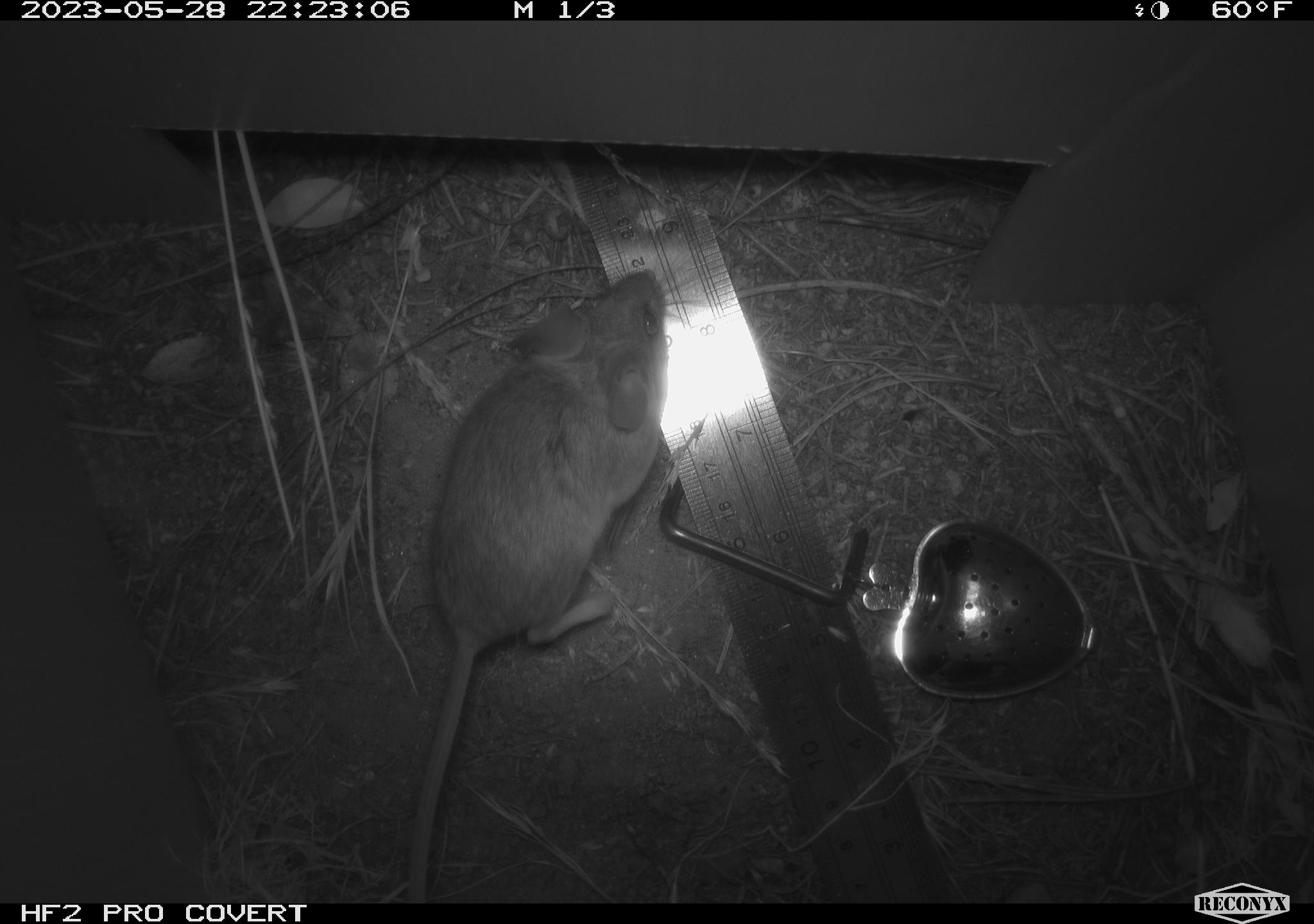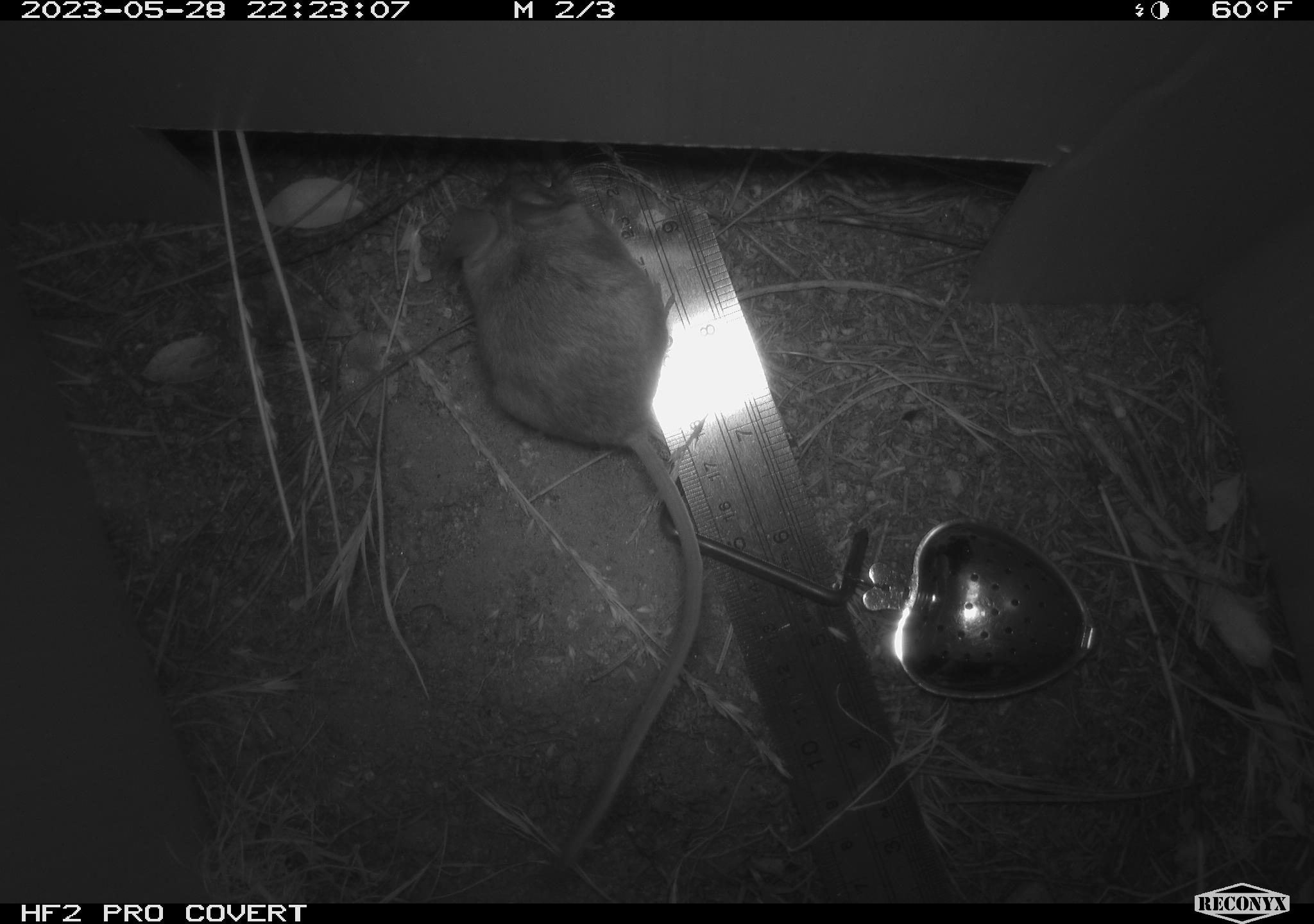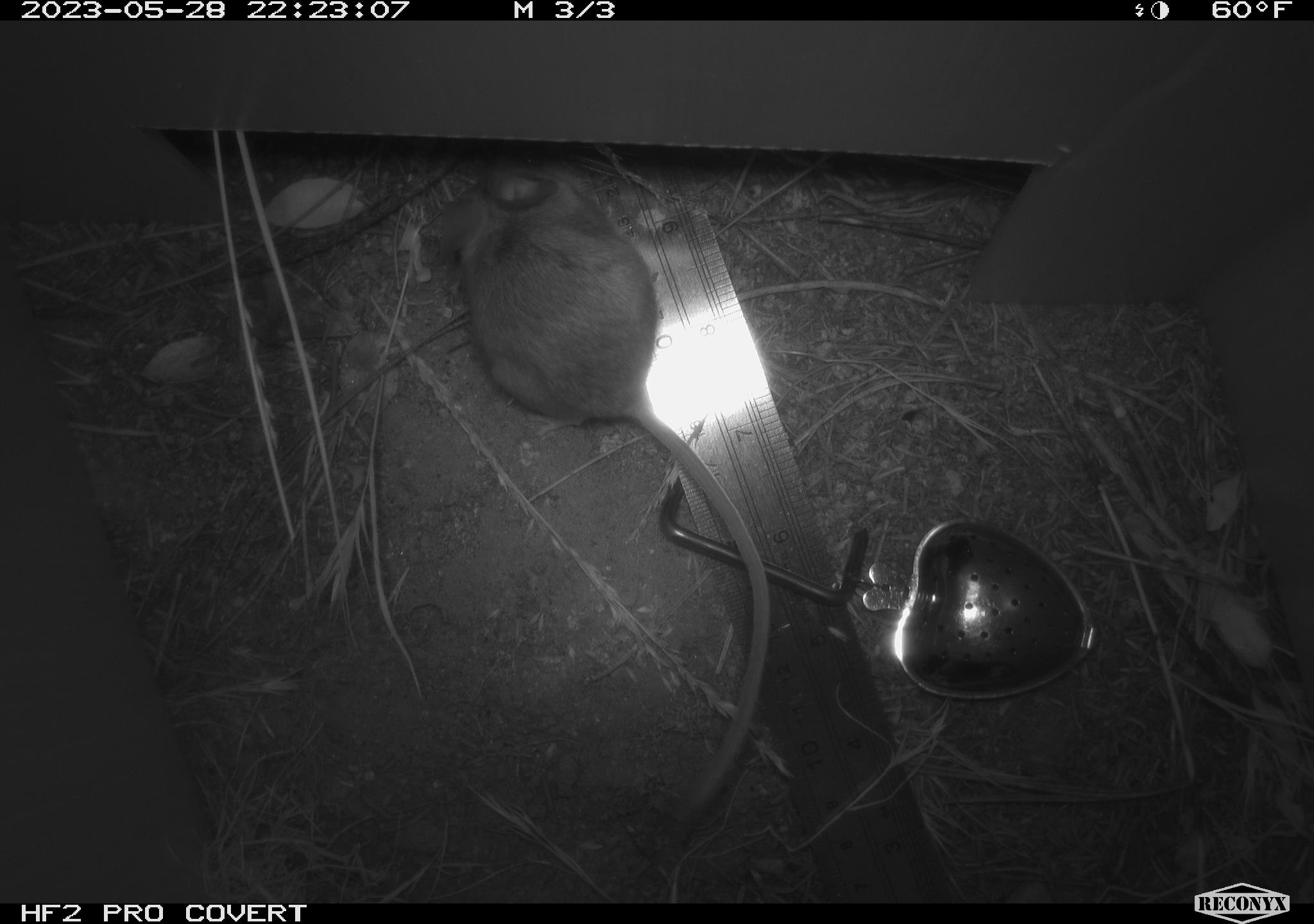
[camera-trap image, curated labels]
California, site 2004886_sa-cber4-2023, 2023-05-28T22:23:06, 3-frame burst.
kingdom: Animalia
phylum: Chordata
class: Mammalia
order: Rodentia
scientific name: Rodentia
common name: mouse species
Mouse species (Rodentia).